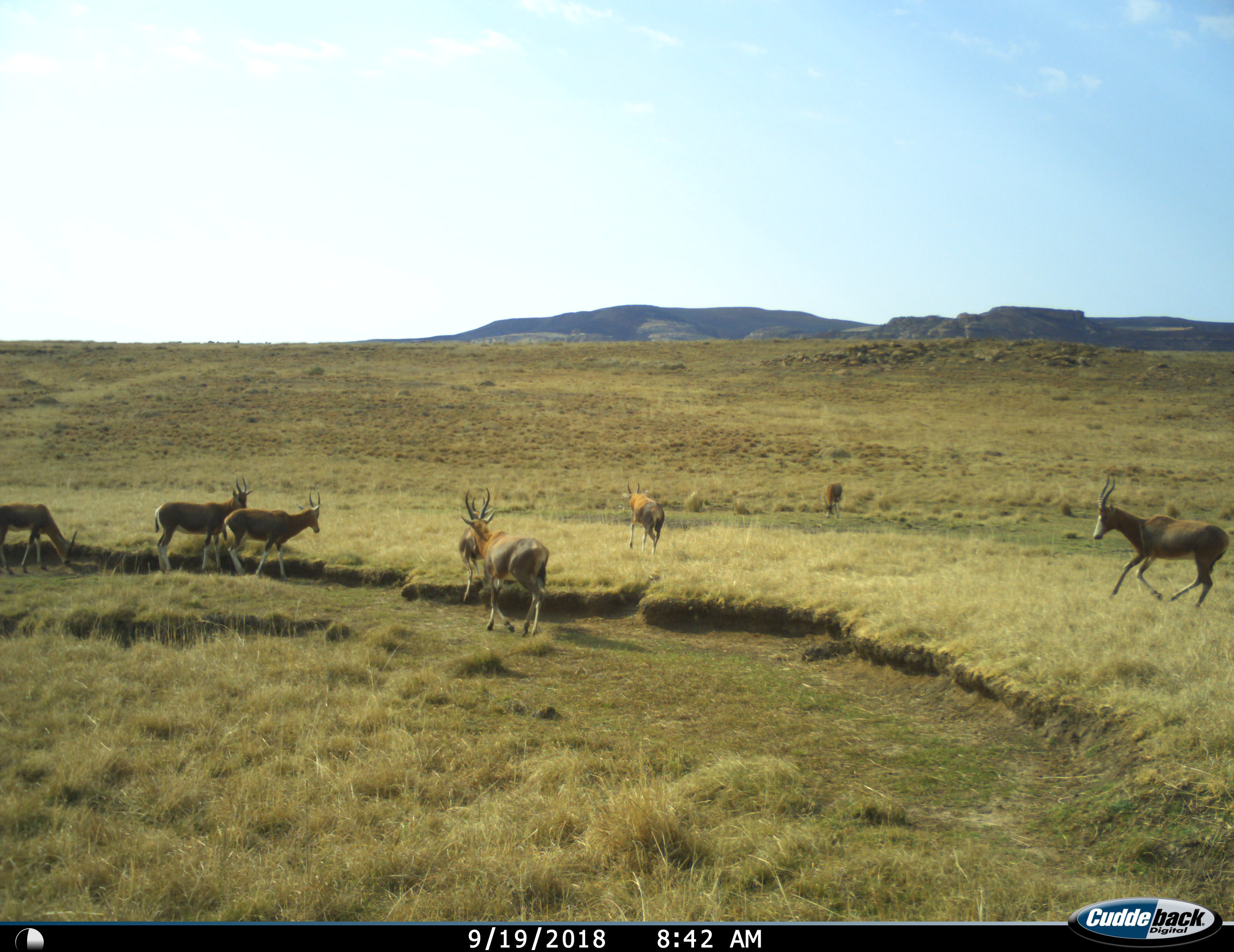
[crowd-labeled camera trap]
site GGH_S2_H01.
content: unidentified animal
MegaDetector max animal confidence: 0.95